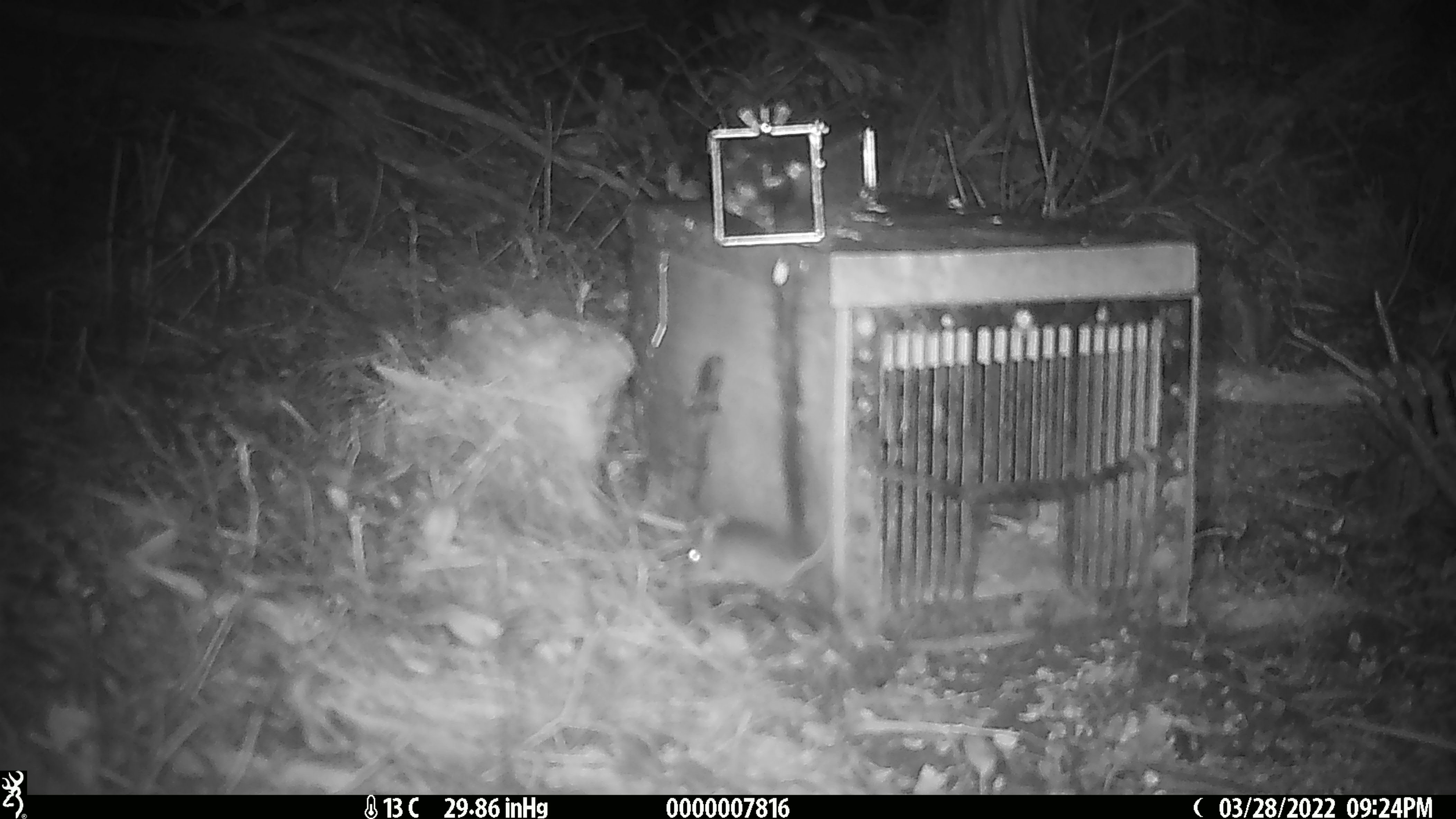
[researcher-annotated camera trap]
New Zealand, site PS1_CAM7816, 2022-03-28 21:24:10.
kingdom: Animalia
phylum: Chordata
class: Mammalia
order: Rodentia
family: Muridae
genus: Mus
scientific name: Mus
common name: mouse